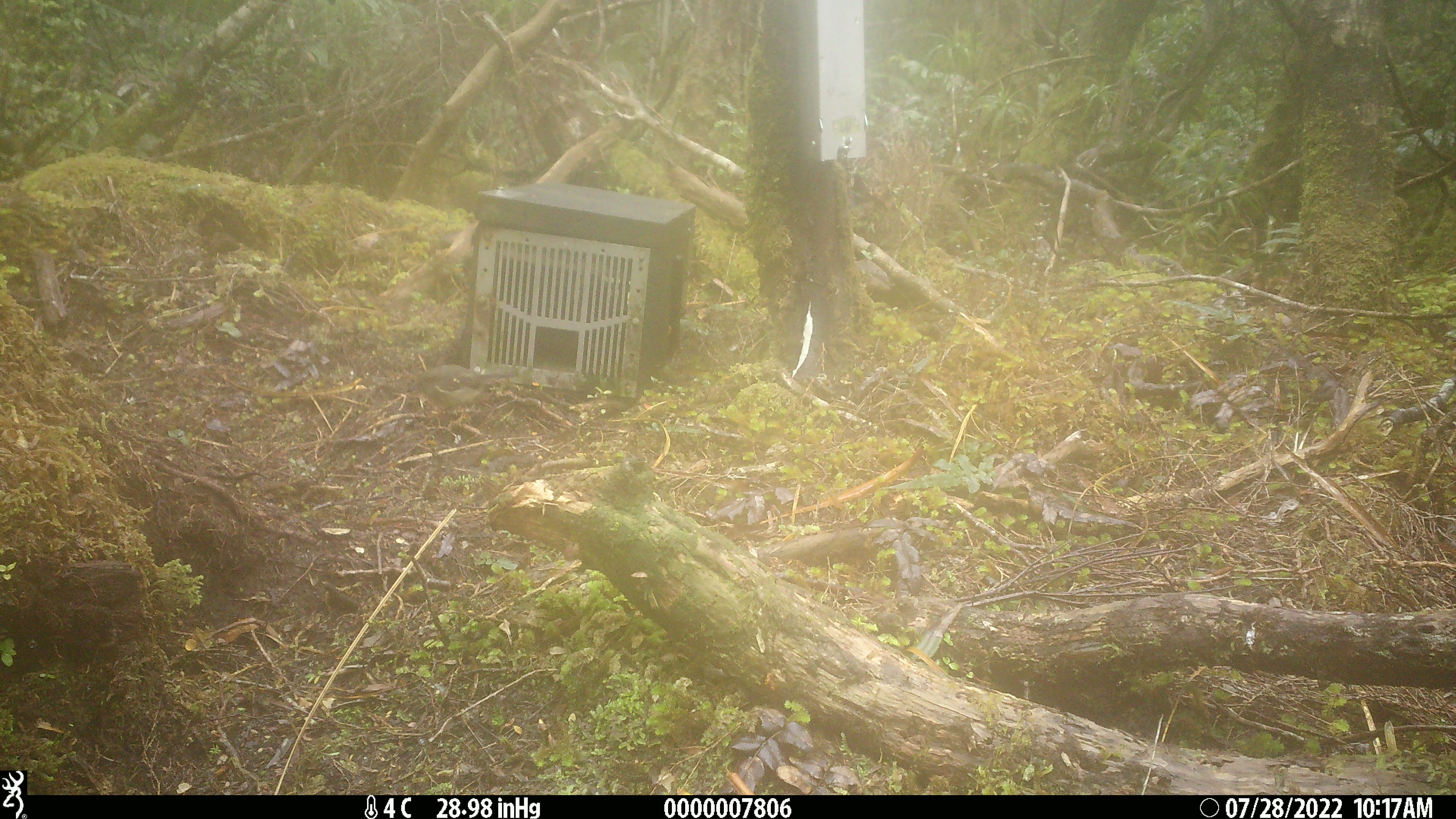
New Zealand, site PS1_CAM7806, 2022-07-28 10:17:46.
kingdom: Animalia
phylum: Chordata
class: Aves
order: Passeriformes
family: Petroicidae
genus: Petroica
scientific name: Petroica macrocephala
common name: tomtit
Tomtit (Petroica macrocephala).